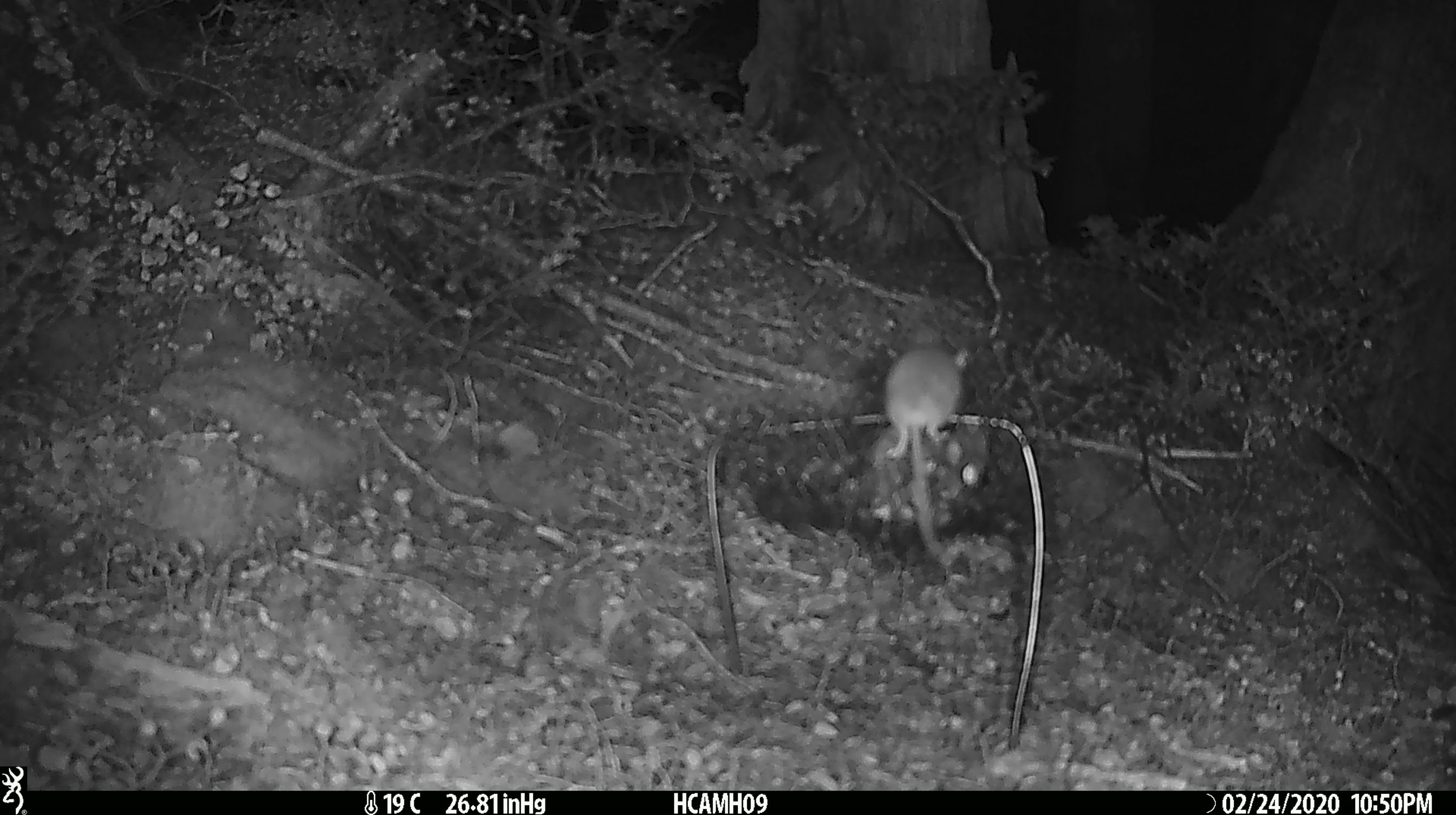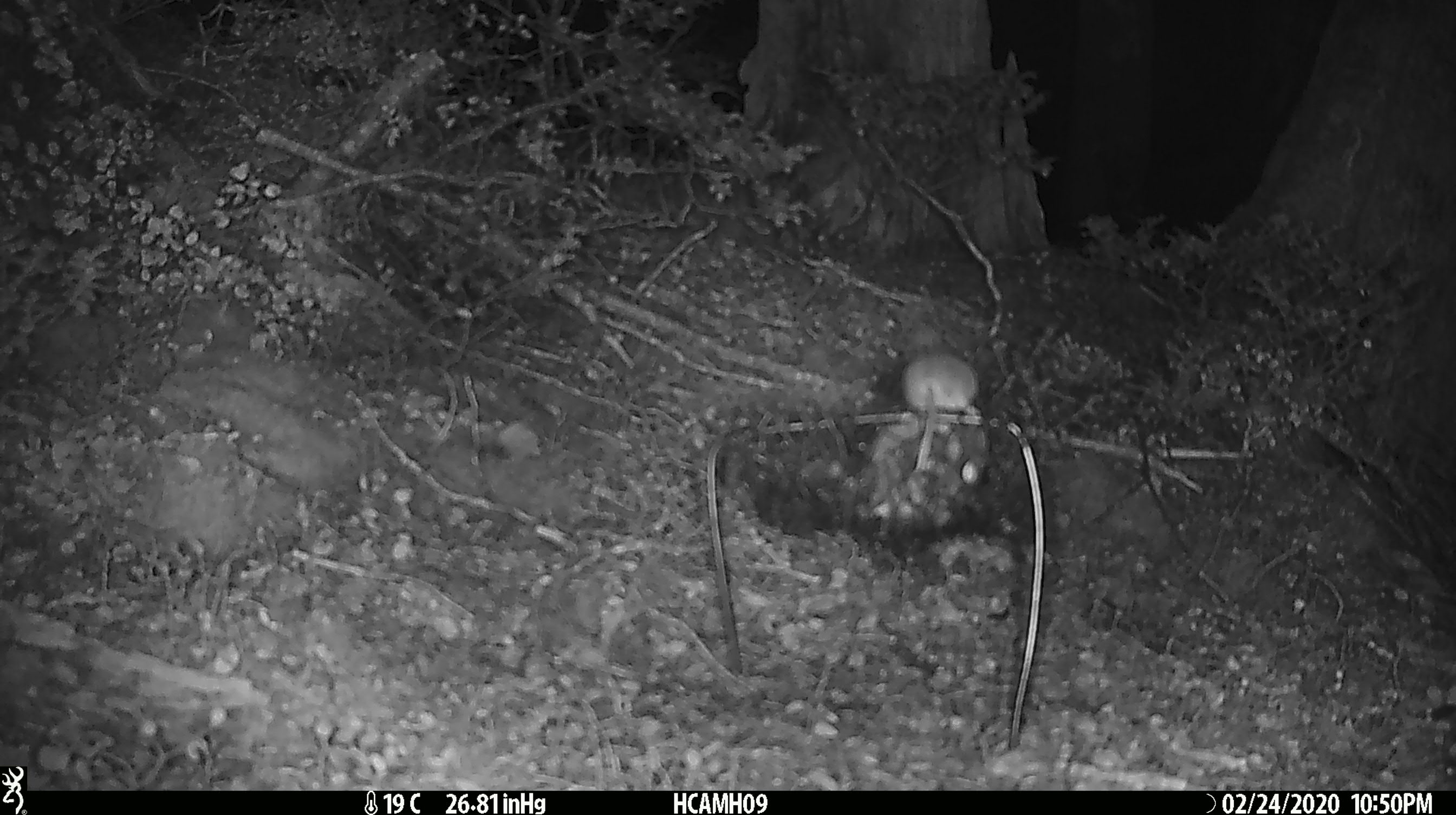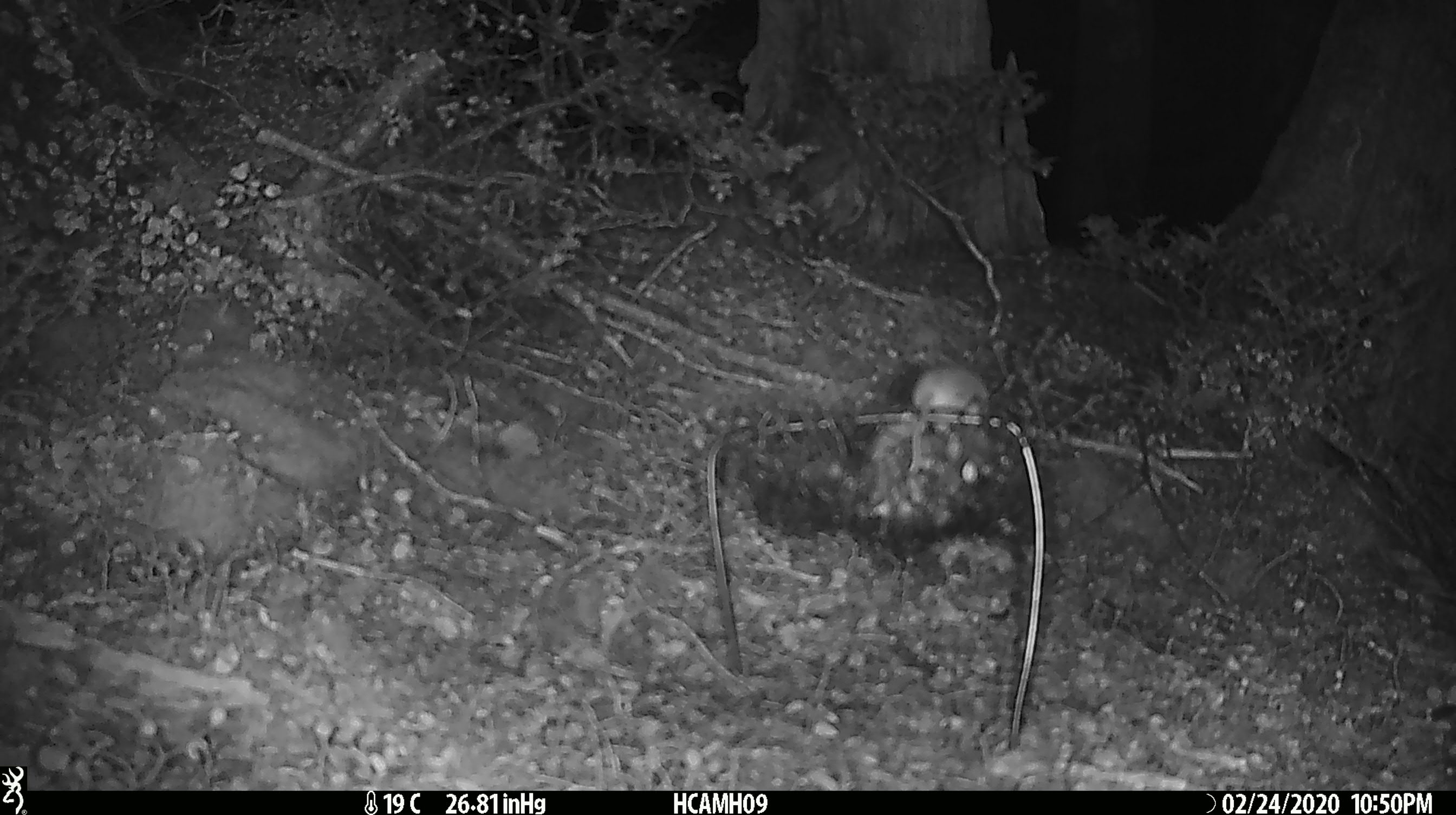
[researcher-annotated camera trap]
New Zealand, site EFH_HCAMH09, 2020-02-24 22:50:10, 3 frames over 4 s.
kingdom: Animalia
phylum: Chordata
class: Mammalia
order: Rodentia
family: Muridae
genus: Mus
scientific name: Mus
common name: mouse